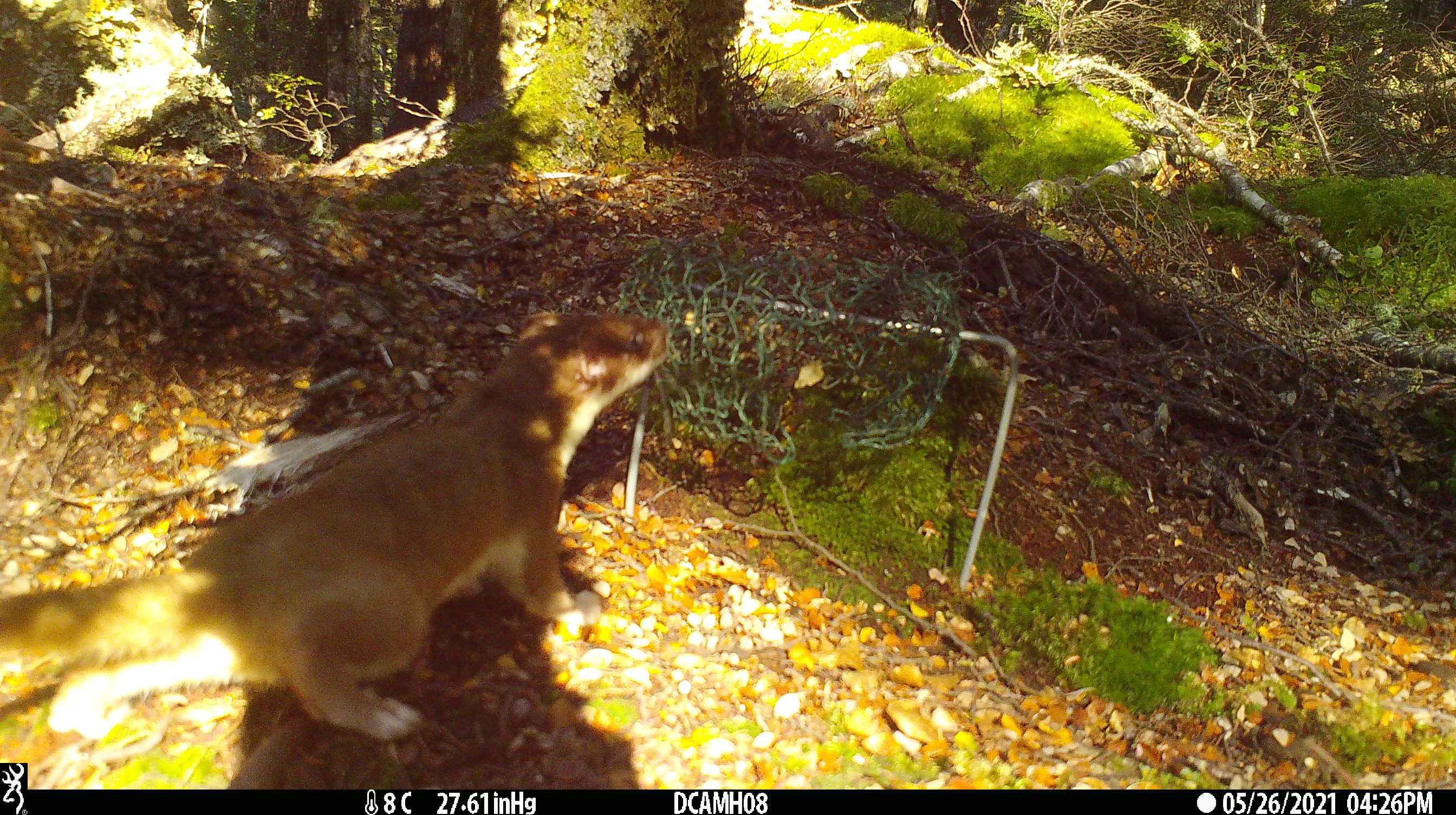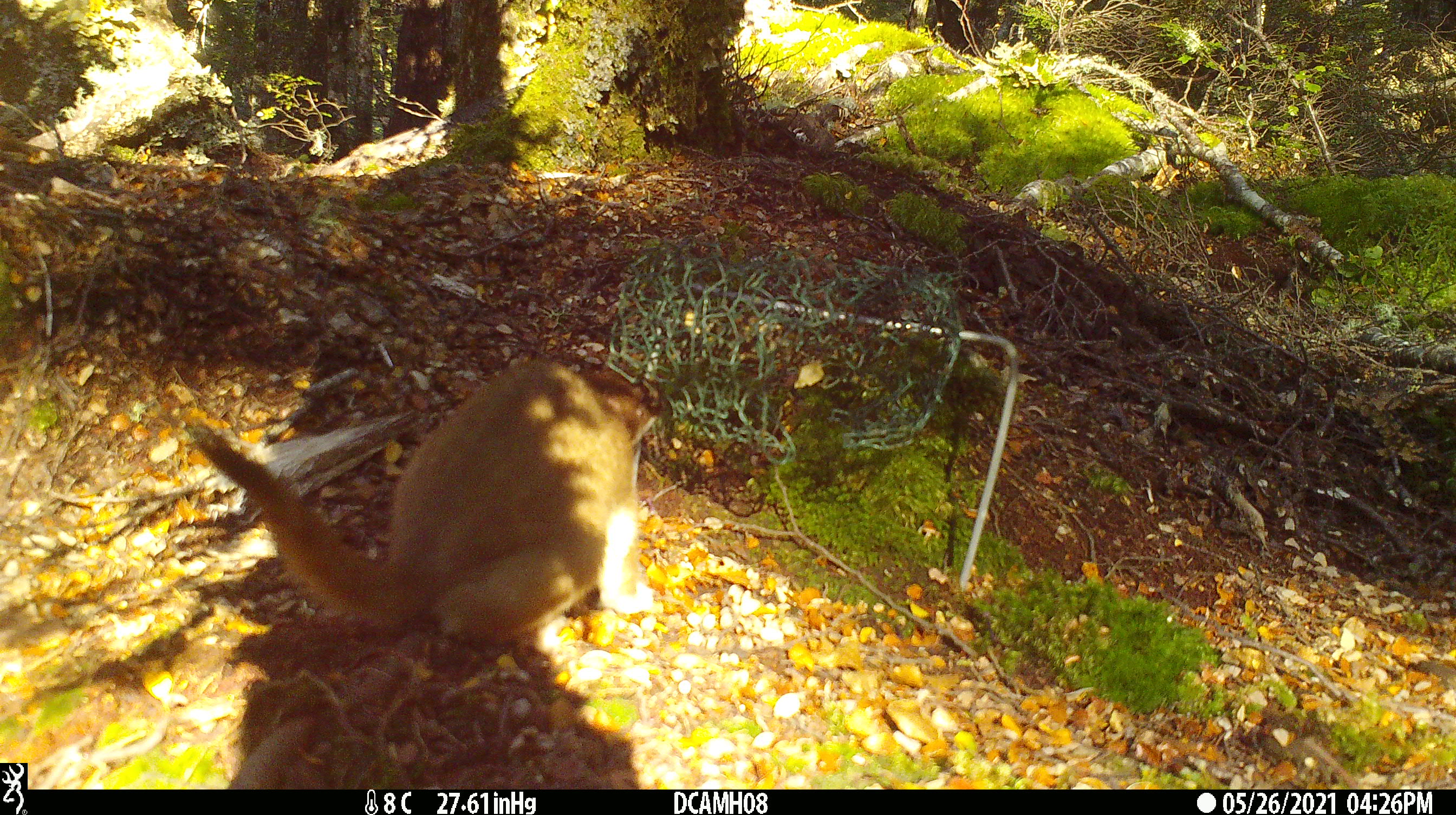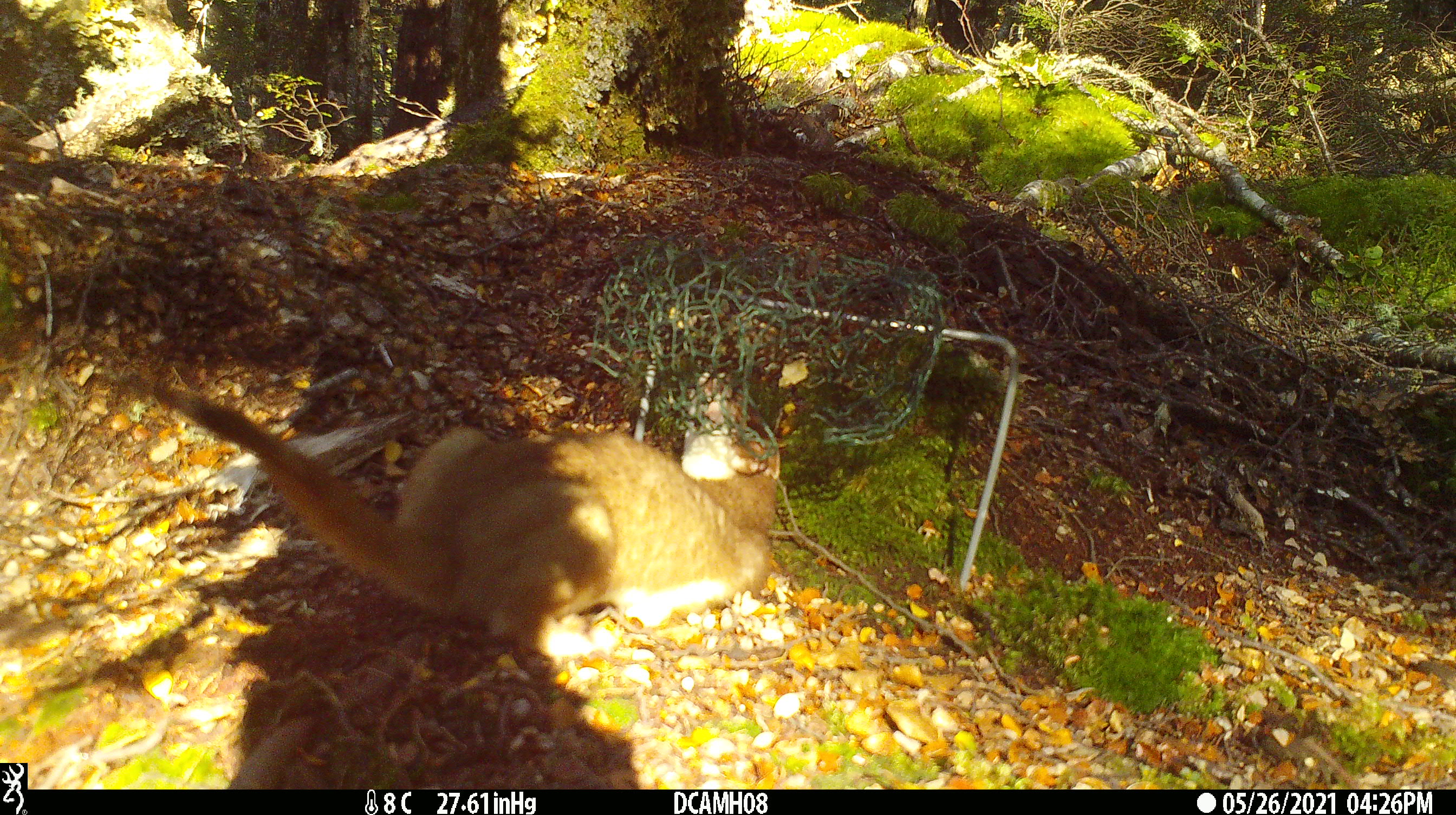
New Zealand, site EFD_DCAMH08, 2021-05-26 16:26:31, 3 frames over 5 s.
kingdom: Animalia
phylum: Chordata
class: Mammalia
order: Carnivora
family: Mustelidae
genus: Mustela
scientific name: Mustela erminea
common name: stoat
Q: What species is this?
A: Stoat (Mustela erminea).